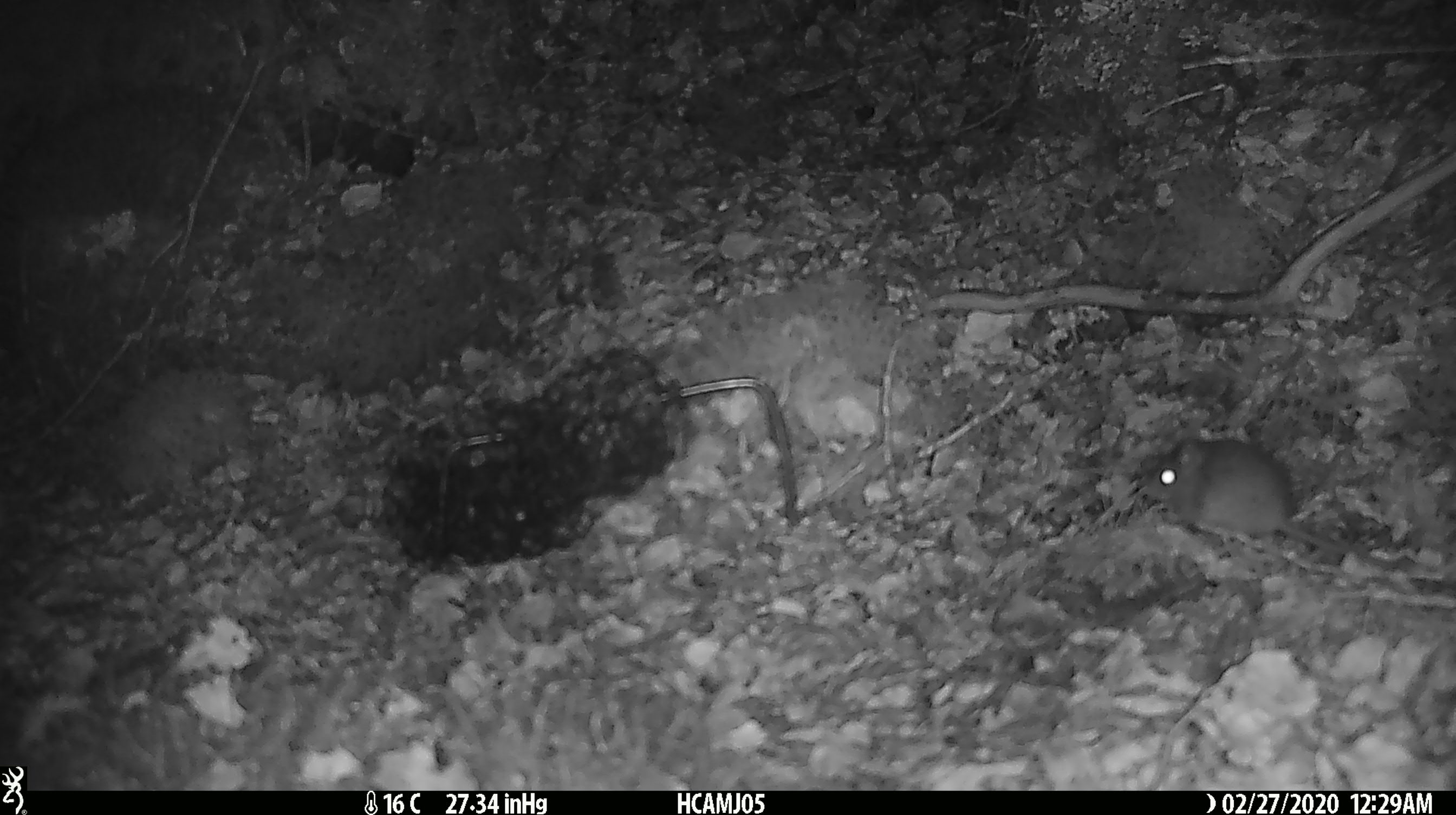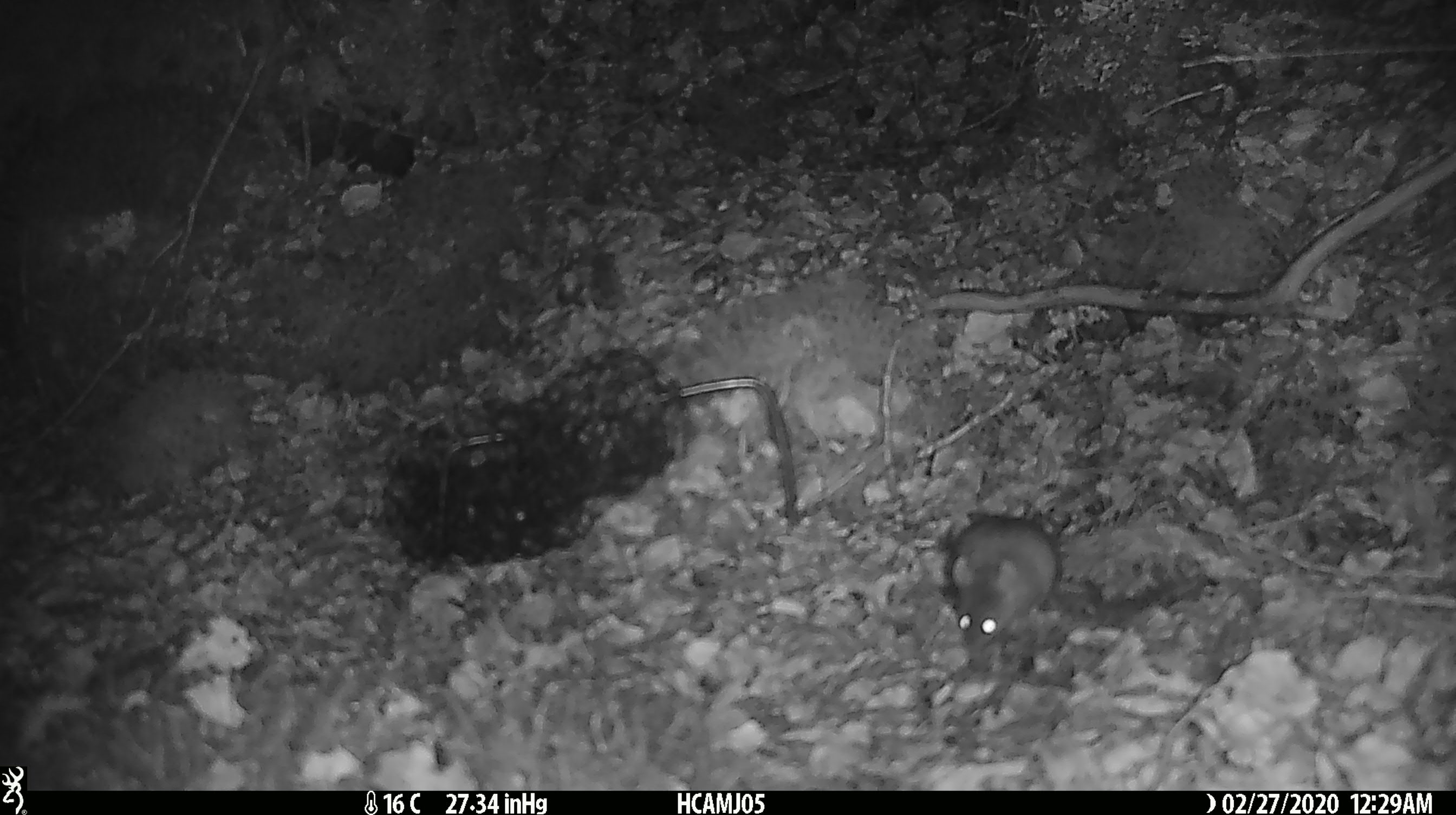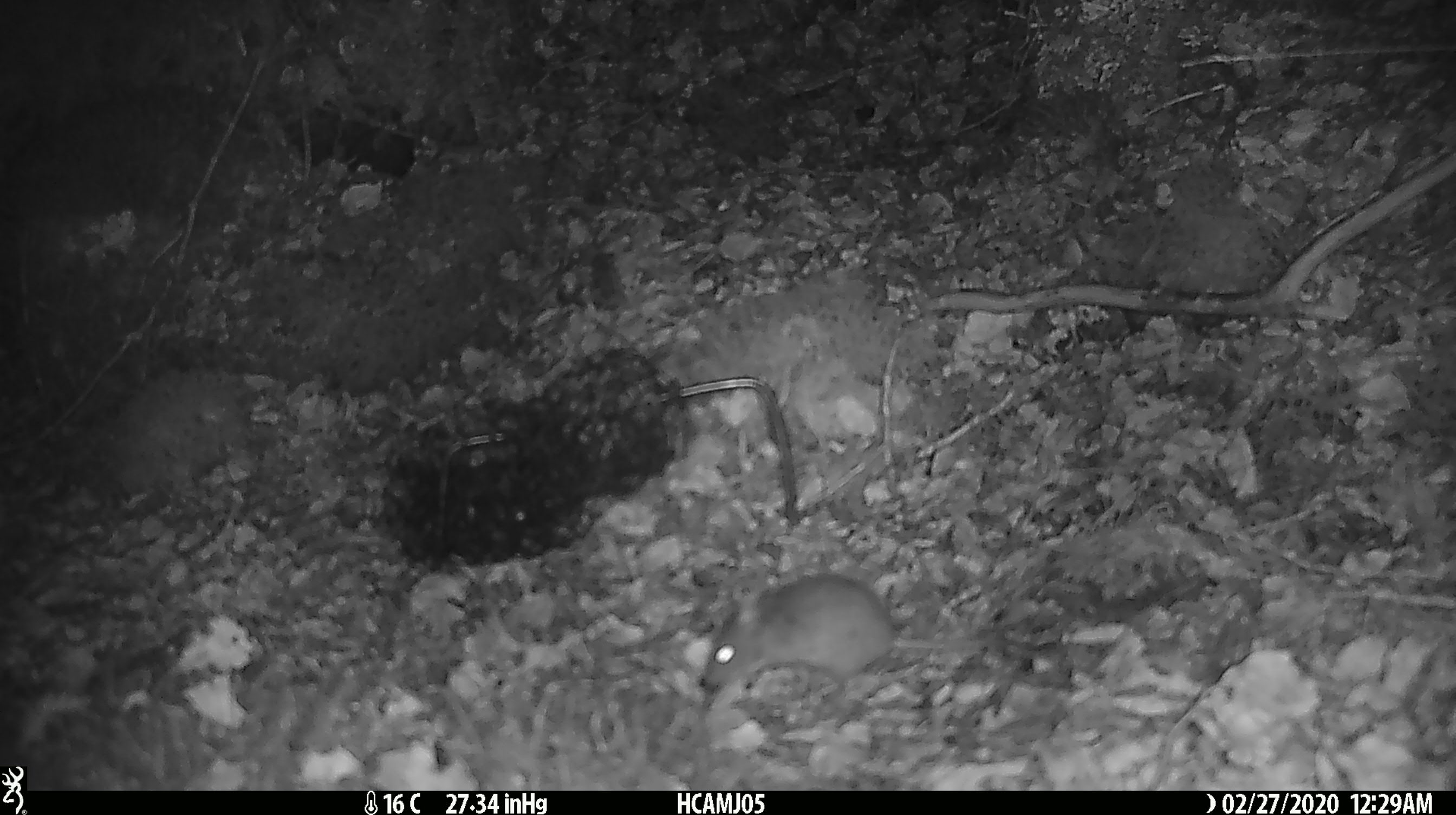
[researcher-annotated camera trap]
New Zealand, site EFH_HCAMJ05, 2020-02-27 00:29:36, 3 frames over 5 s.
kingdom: Animalia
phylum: Chordata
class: Mammalia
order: Rodentia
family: Muridae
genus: Mus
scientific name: Mus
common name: mouse